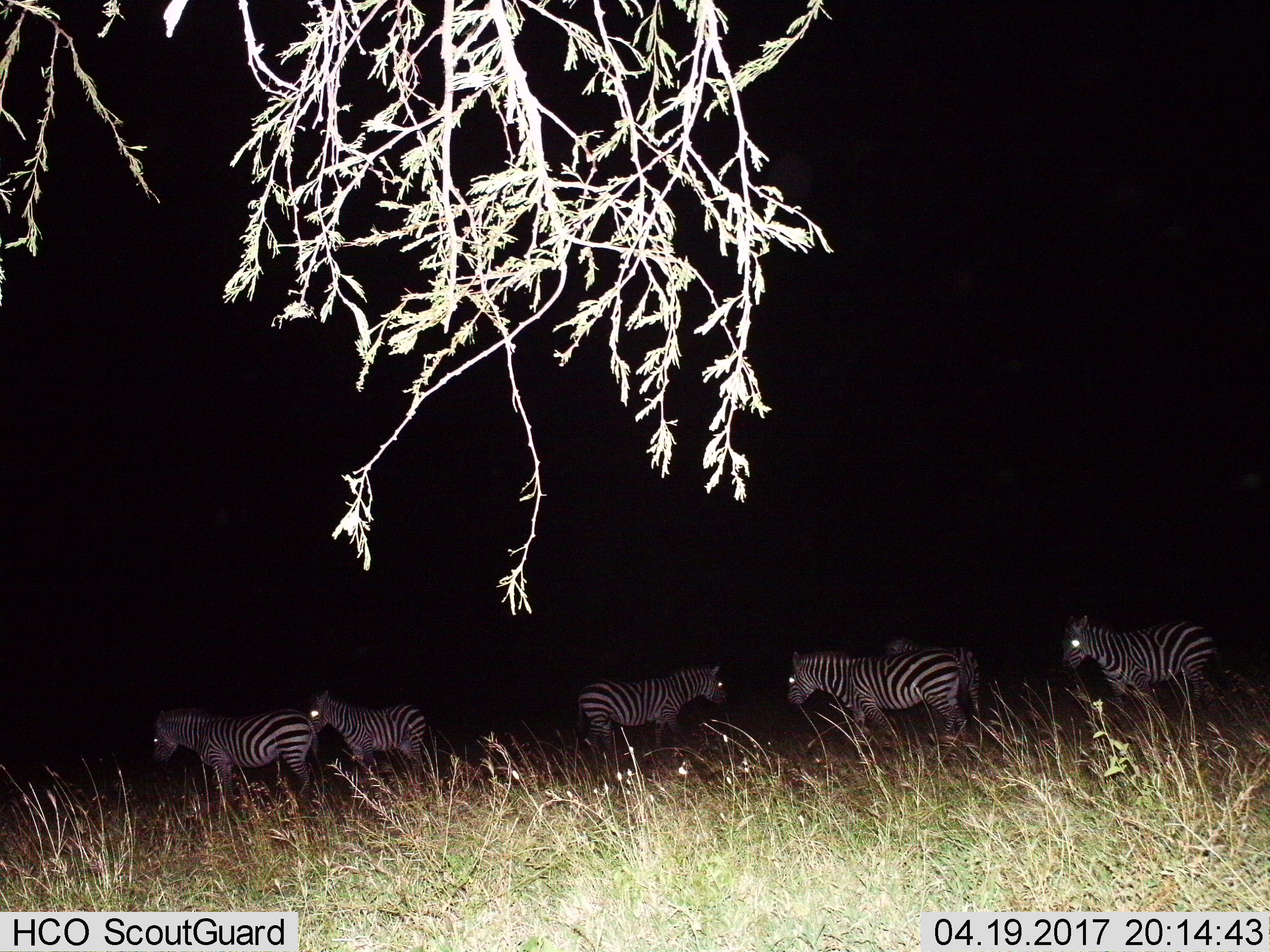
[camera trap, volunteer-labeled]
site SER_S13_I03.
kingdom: Animalia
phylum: Chordata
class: Mammalia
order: Perissodactyla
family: Equidae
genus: Equus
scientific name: Equus quagga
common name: plains zebra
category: zebraplains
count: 6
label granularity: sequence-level